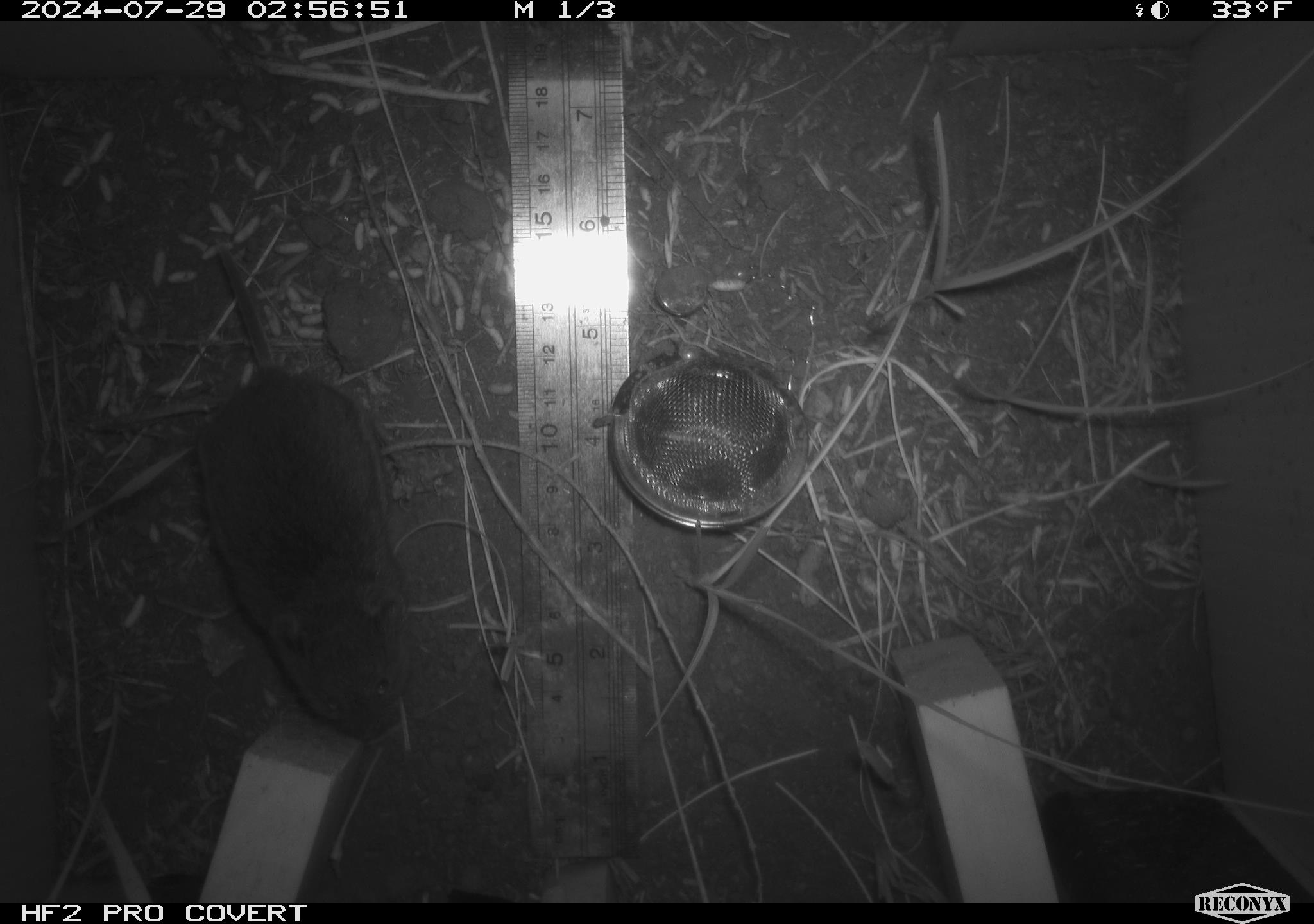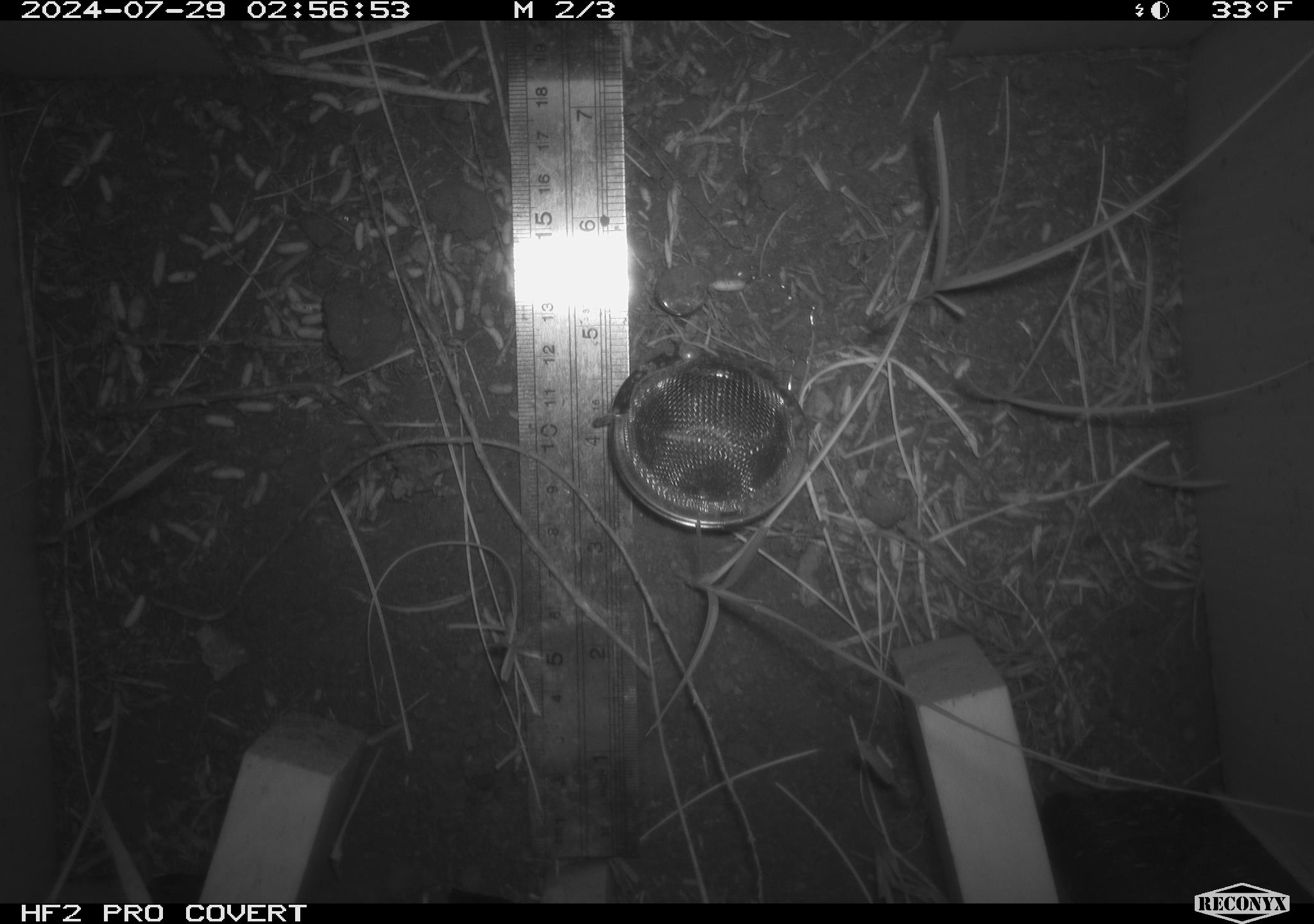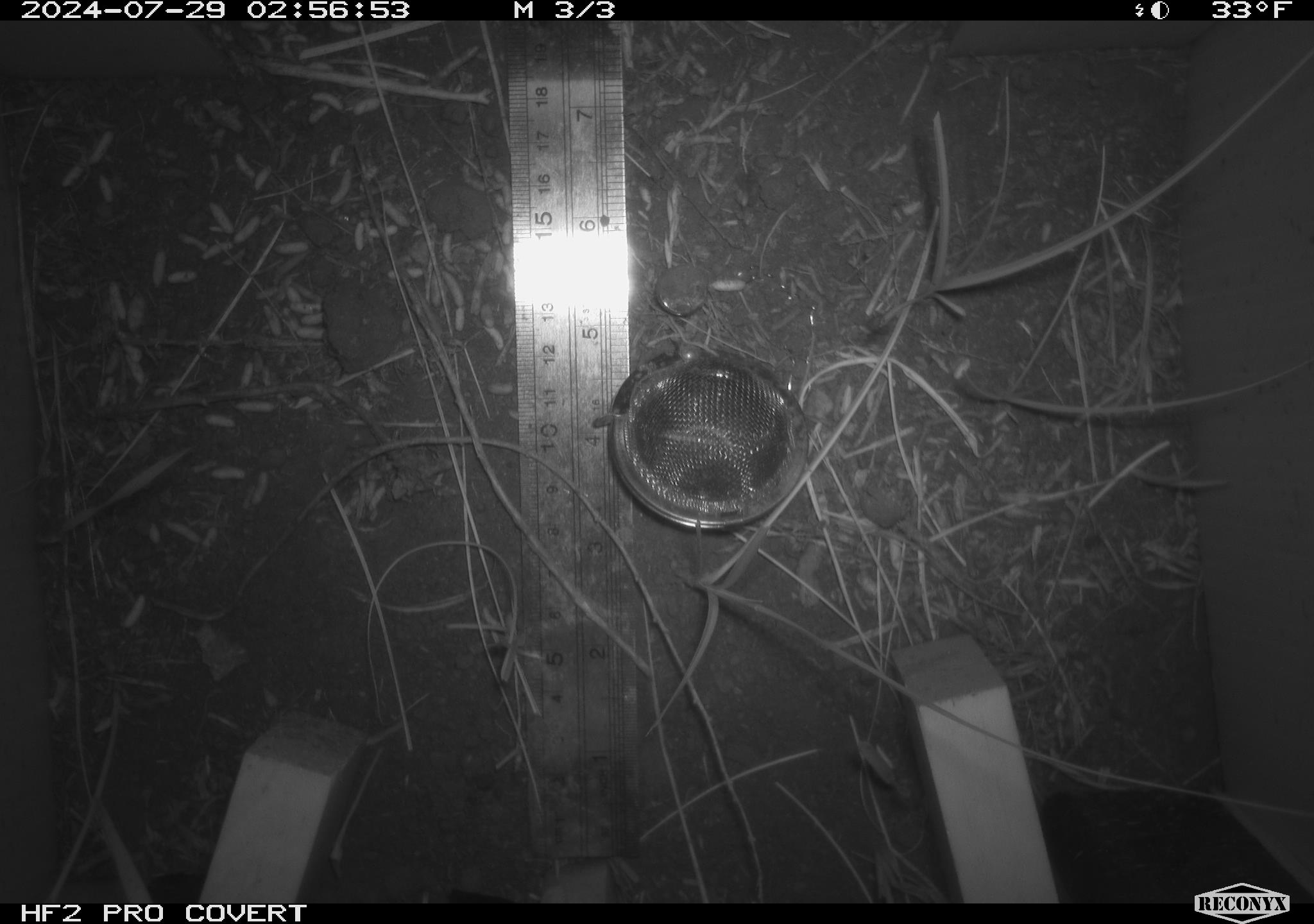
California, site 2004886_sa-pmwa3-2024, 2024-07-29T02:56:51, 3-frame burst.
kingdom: Animalia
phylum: Chordata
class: Mammalia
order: Rodentia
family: Cricetidae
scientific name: Arvicolinae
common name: voles, lemmings, and muskrats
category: arvicolinae subfamily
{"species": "arvicolinae subfamily (voles, lemmings, and muskrats) (Arvicolinae)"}